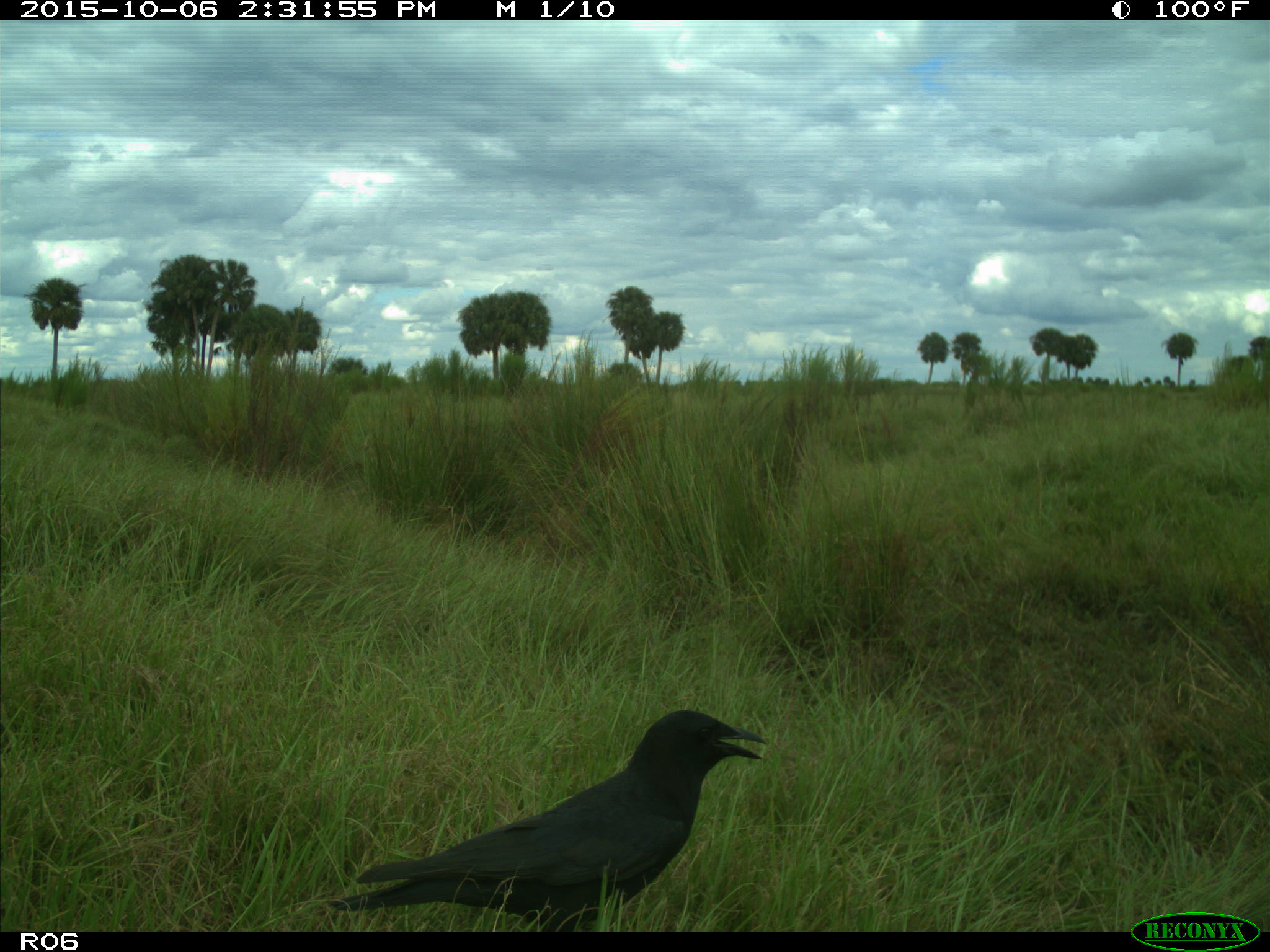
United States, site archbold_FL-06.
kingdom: Animalia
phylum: Chordata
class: Aves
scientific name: Aves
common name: birds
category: unidentified bird